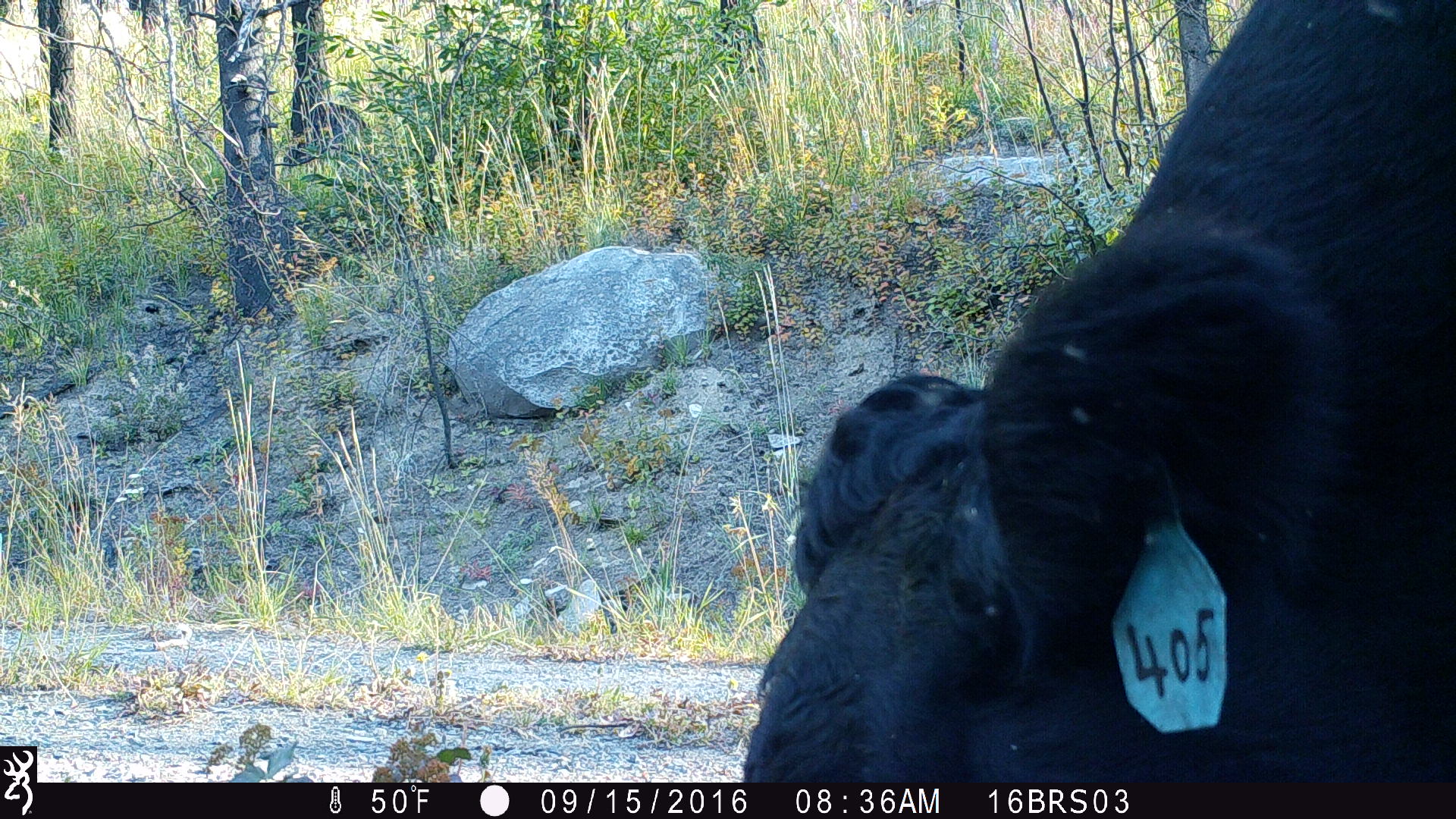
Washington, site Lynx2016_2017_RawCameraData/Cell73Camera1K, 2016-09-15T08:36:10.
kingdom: Animalia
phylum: Chordata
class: Mammalia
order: Artiodactyla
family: Bovidae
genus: Bos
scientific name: Bos taurus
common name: domestic cattle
Domestic cattle (Bos taurus). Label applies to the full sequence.